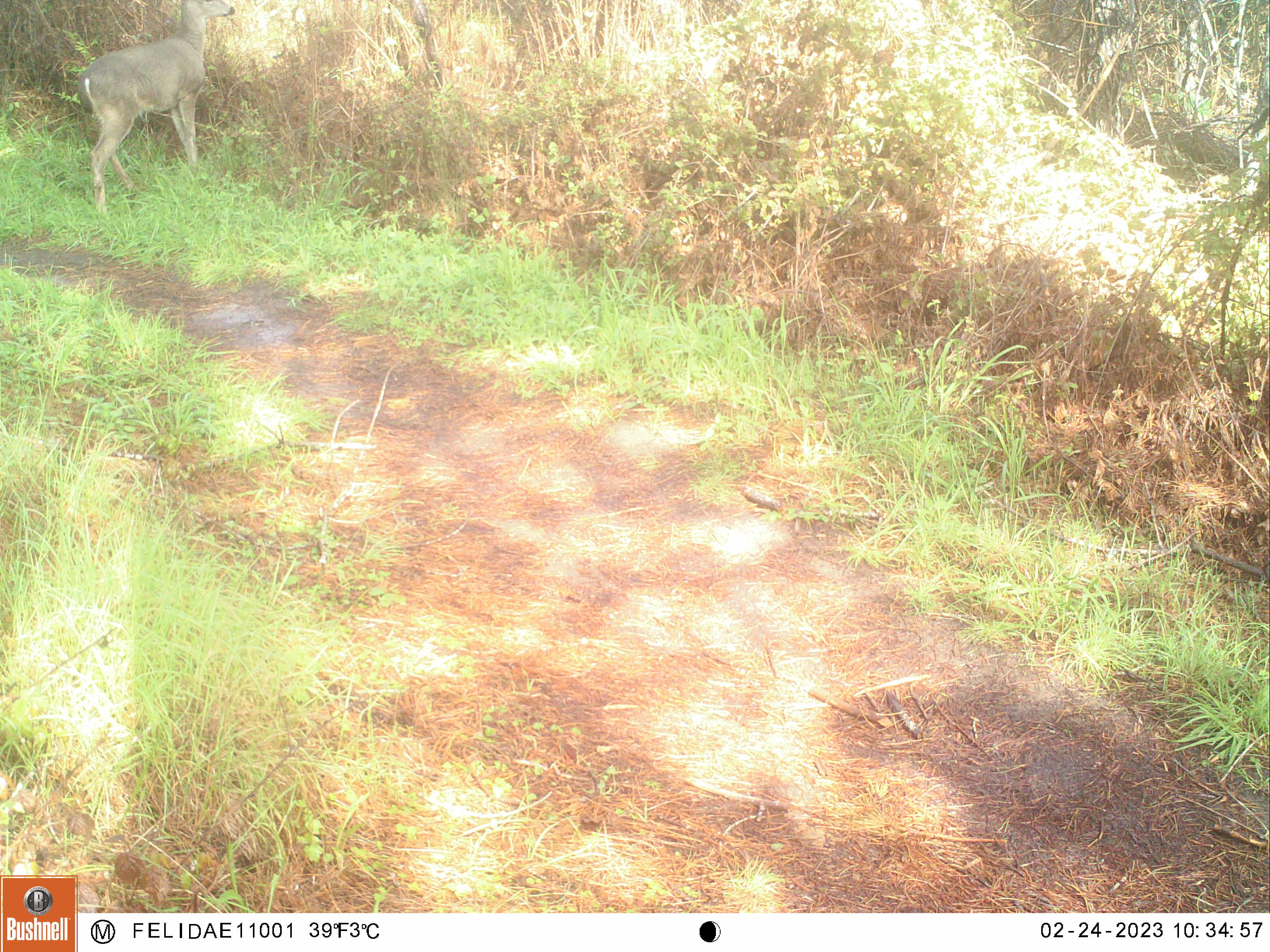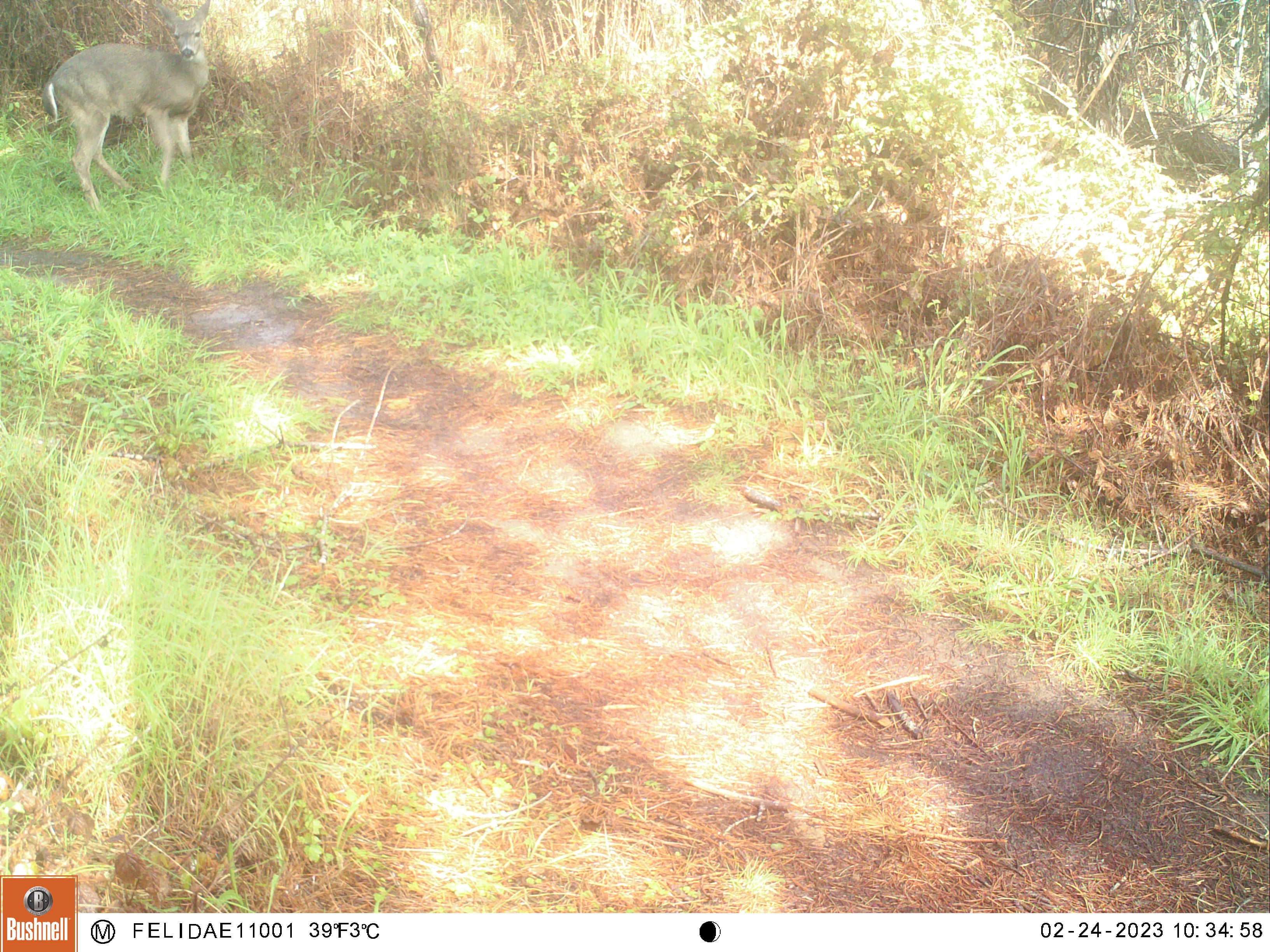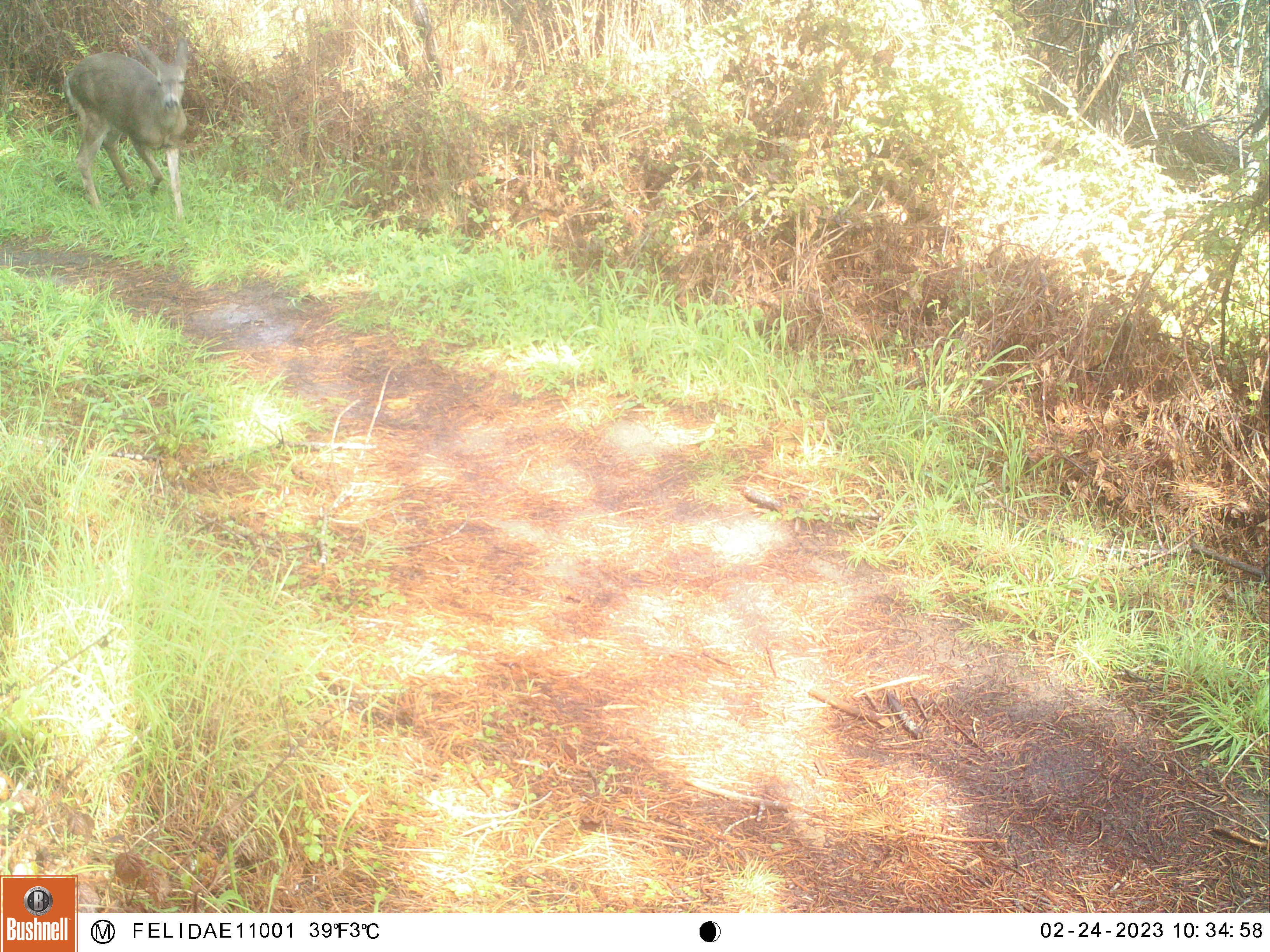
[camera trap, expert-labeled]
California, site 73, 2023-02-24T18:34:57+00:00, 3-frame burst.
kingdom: Animalia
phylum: Chordata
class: Mammalia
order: Artiodactyla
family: Cervidae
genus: Odocoileus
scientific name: Odocoileus hemionus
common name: mule deer